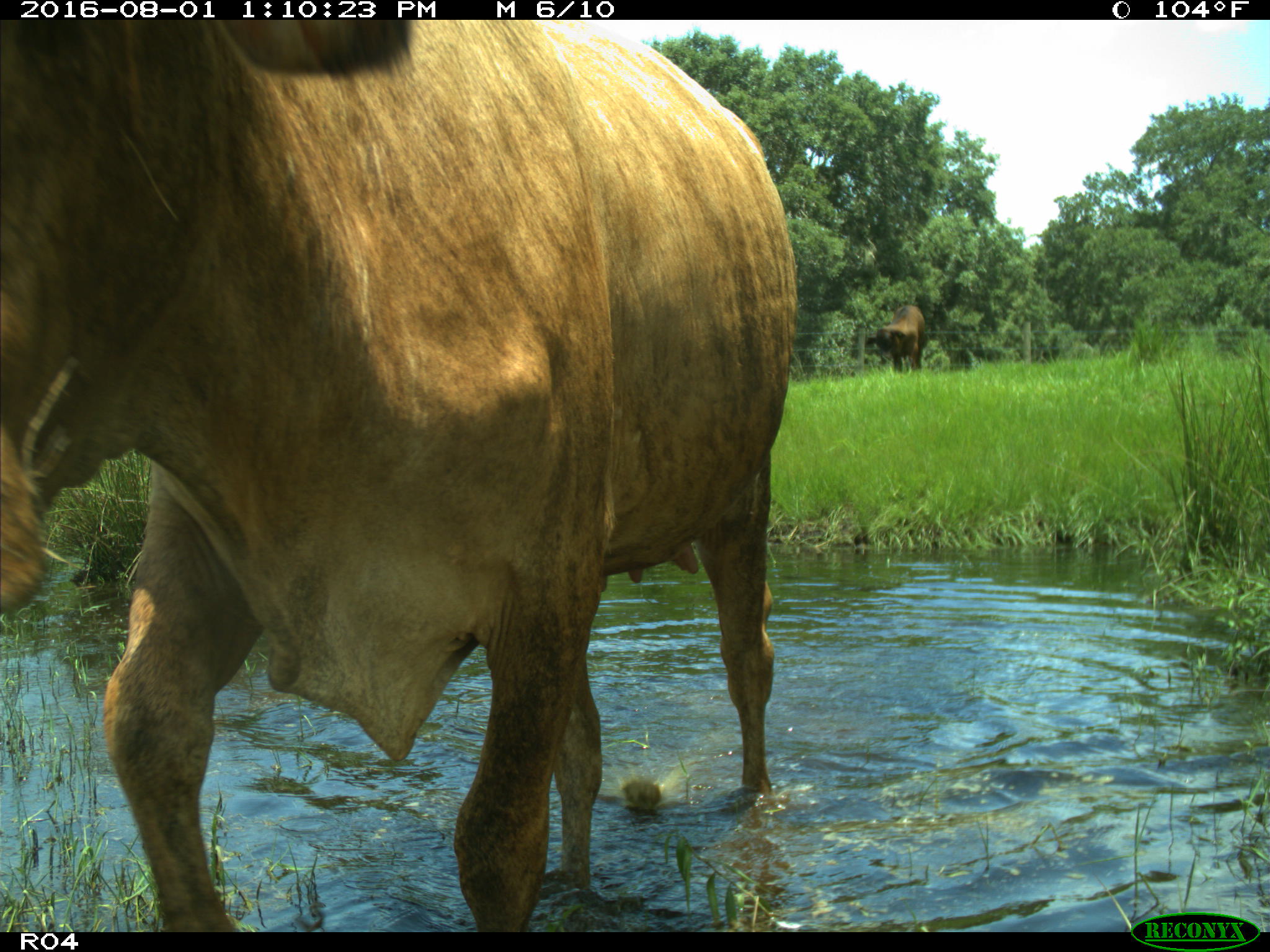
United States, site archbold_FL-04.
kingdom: Animalia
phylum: Chordata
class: Mammalia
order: Artiodactyla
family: Bovidae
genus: Bos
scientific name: Bos taurus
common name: domestic cow